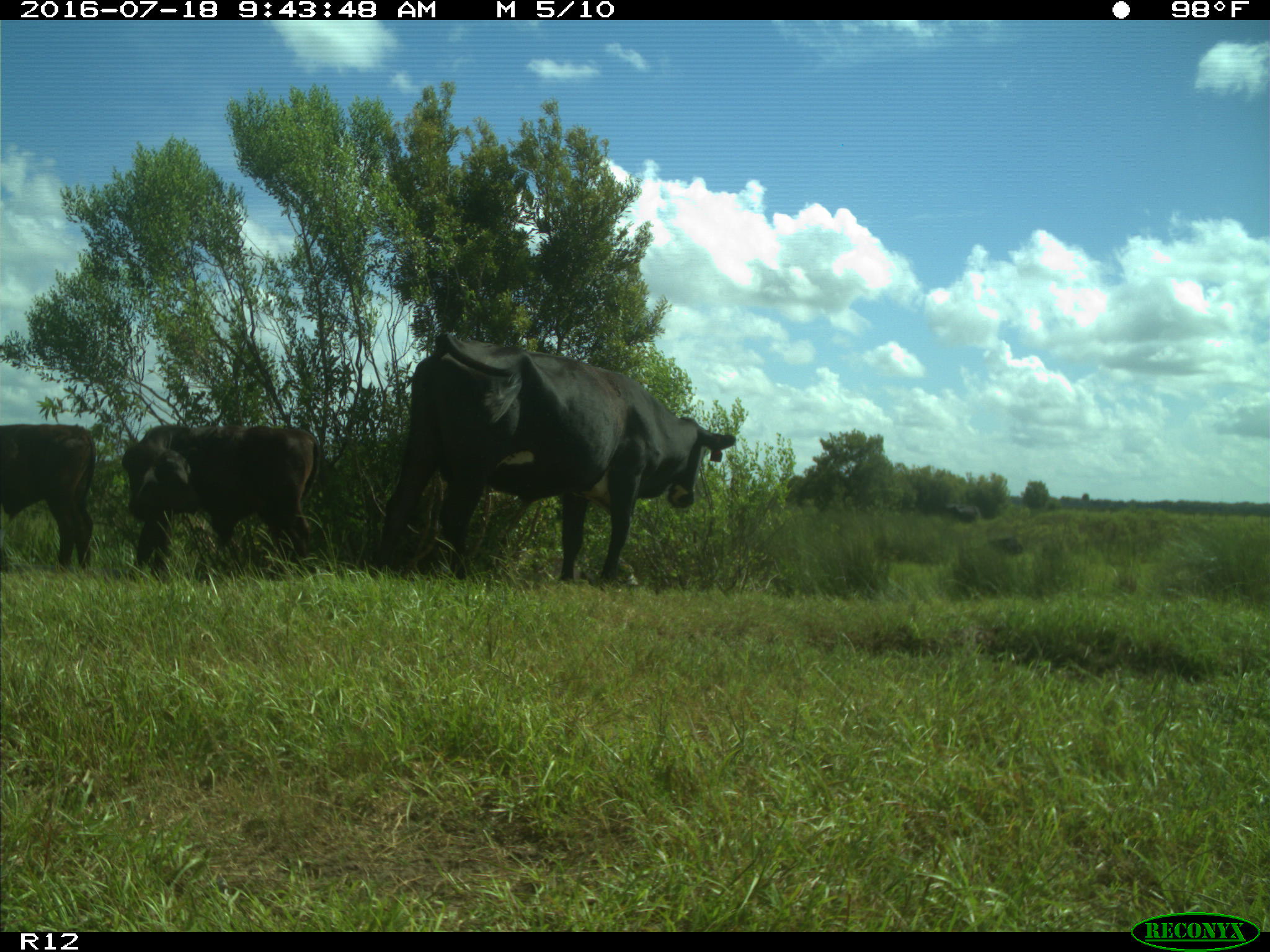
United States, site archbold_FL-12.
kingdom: Animalia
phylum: Chordata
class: Mammalia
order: Artiodactyla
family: Bovidae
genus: Bos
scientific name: Bos taurus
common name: domestic cow